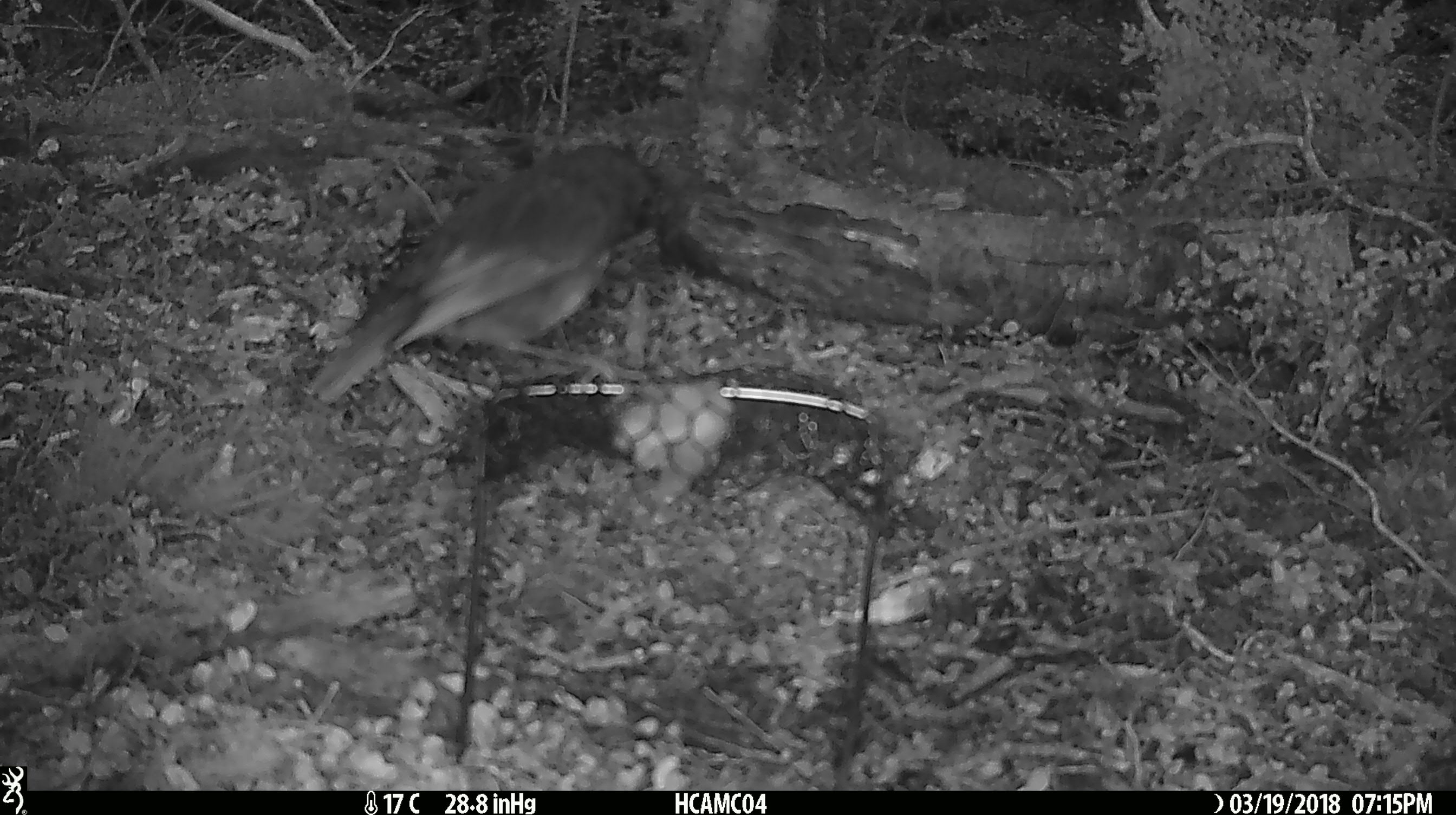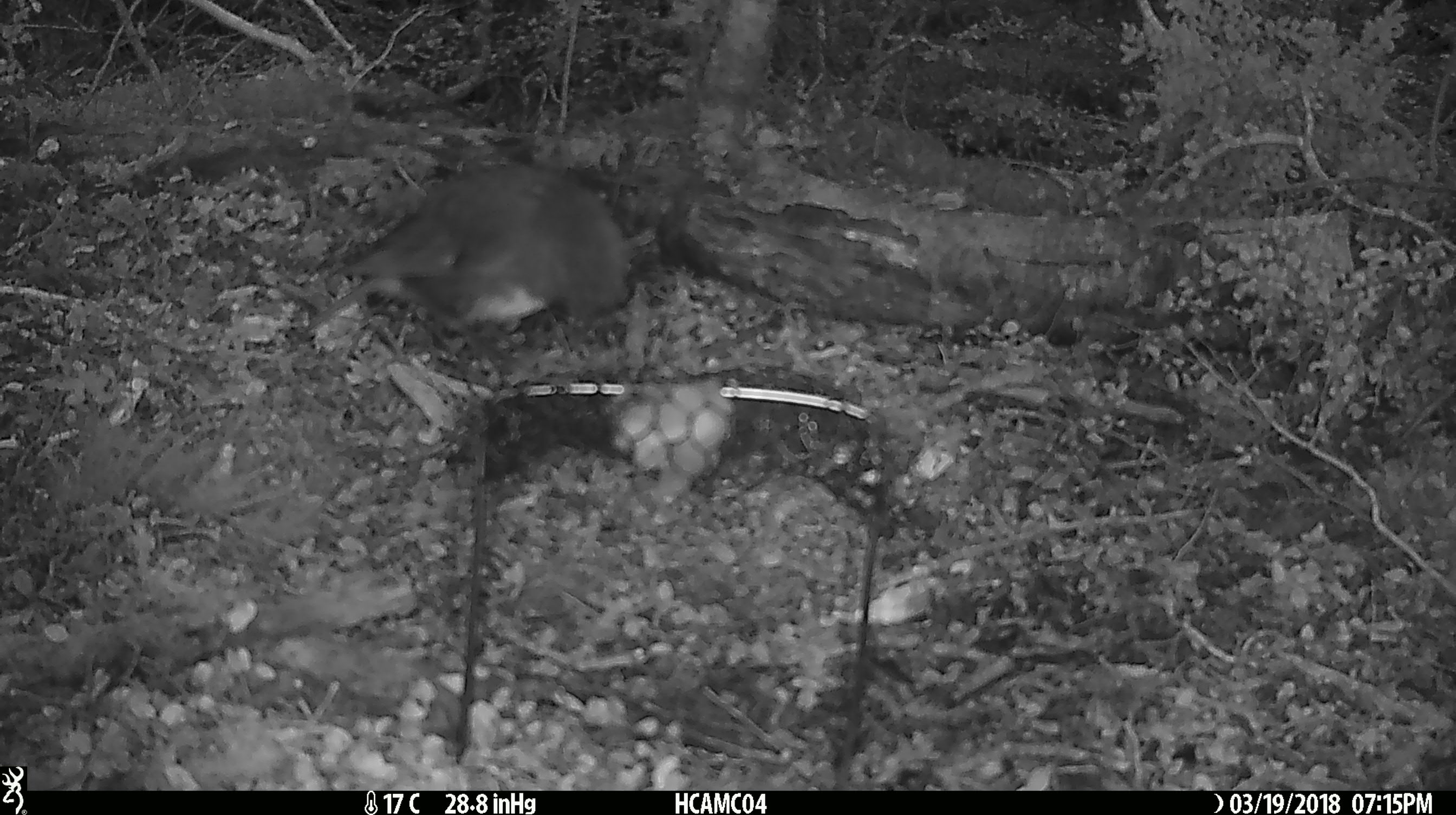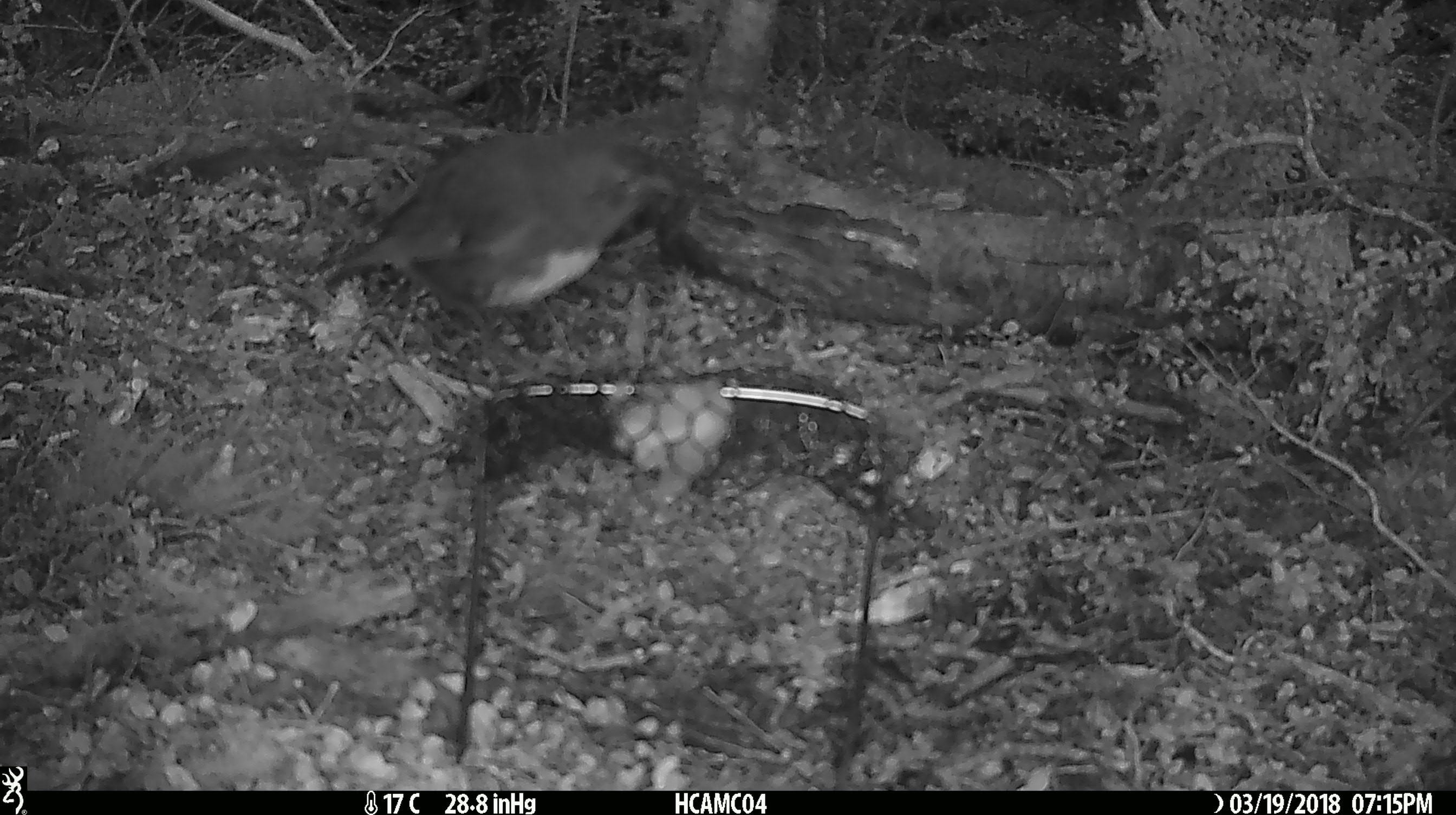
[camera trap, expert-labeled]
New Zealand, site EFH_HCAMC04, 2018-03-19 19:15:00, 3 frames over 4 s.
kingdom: Animalia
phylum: Chordata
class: Aves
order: Passeriformes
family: Petroicidae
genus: Petroica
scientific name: Petroica australis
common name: new zealand robin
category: robin